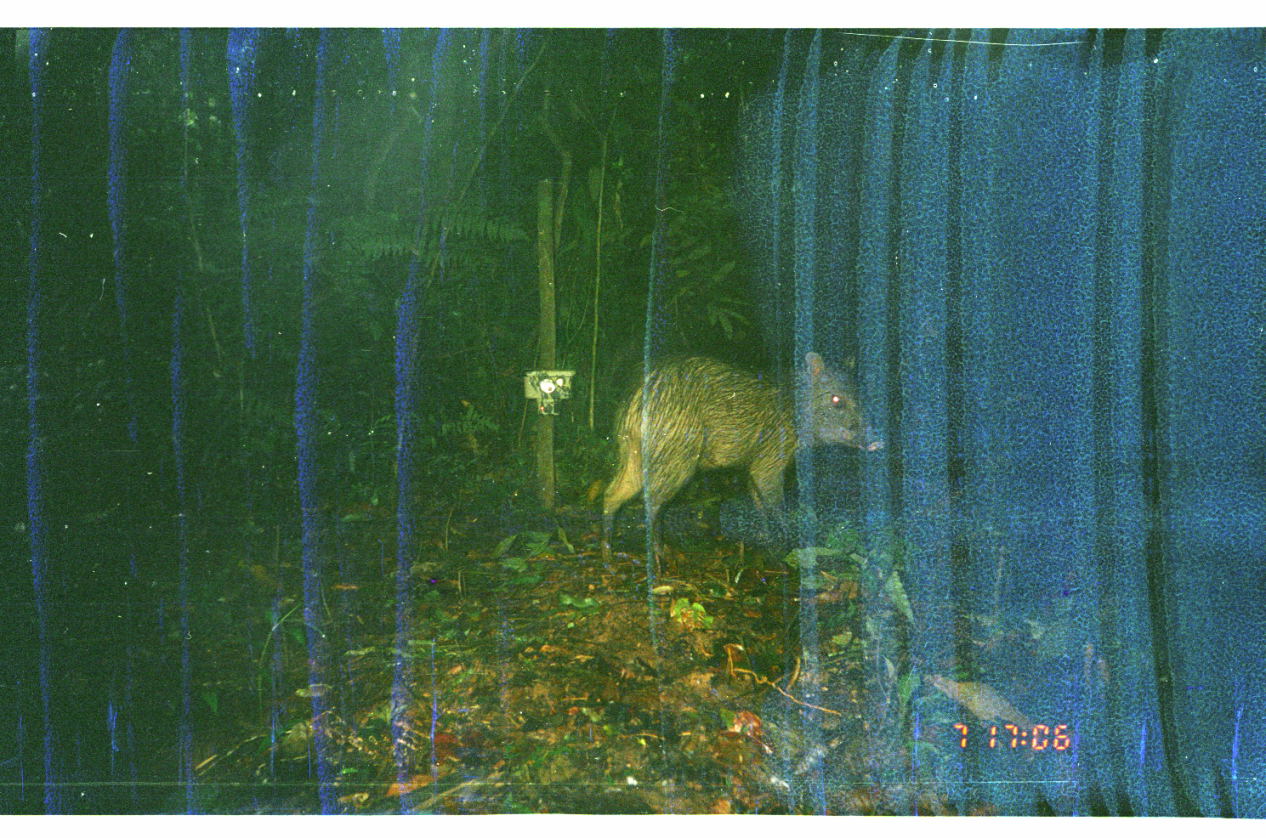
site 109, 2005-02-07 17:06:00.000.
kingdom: Animalia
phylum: Chordata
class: Mammalia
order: Artiodactyla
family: Tayassuidae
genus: Tayassu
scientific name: Tayassu pecari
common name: white-lipped peccary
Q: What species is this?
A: Tayassu pecari (white-lipped peccary).